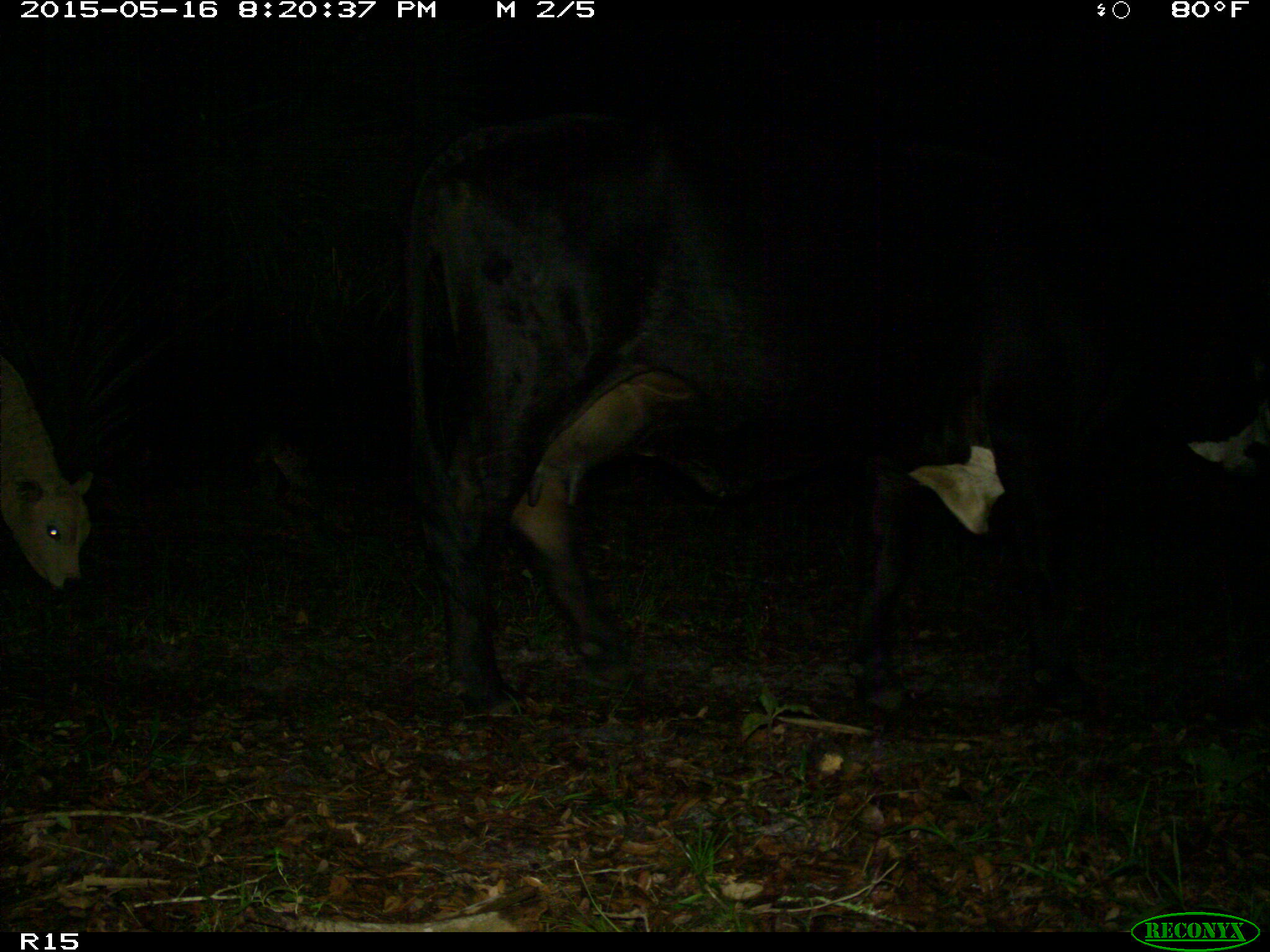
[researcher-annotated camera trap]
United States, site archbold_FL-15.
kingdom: Animalia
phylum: Chordata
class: Mammalia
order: Artiodactyla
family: Bovidae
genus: Bos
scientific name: Bos taurus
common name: domestic cow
Bos taurus (domestic cow).